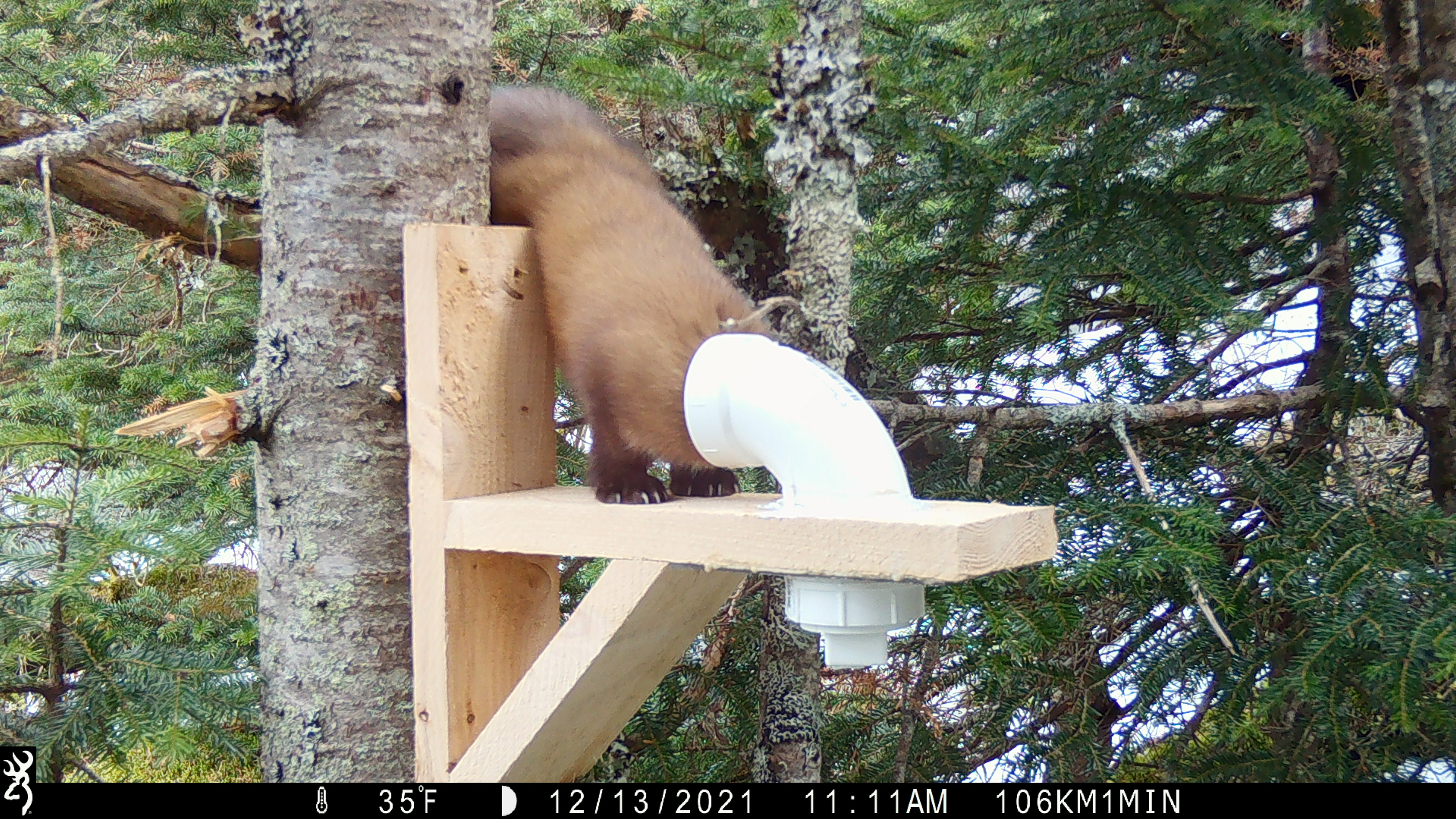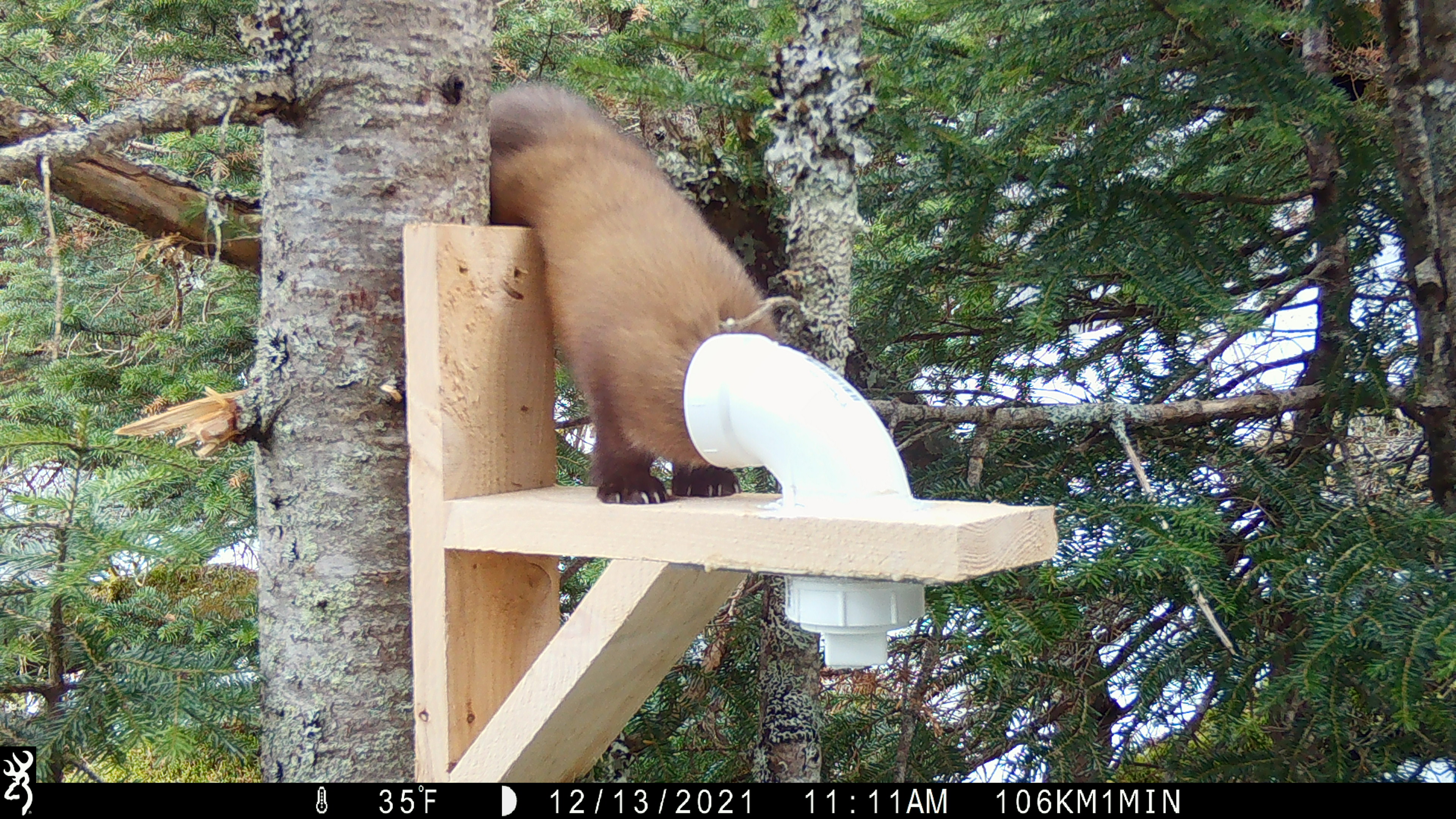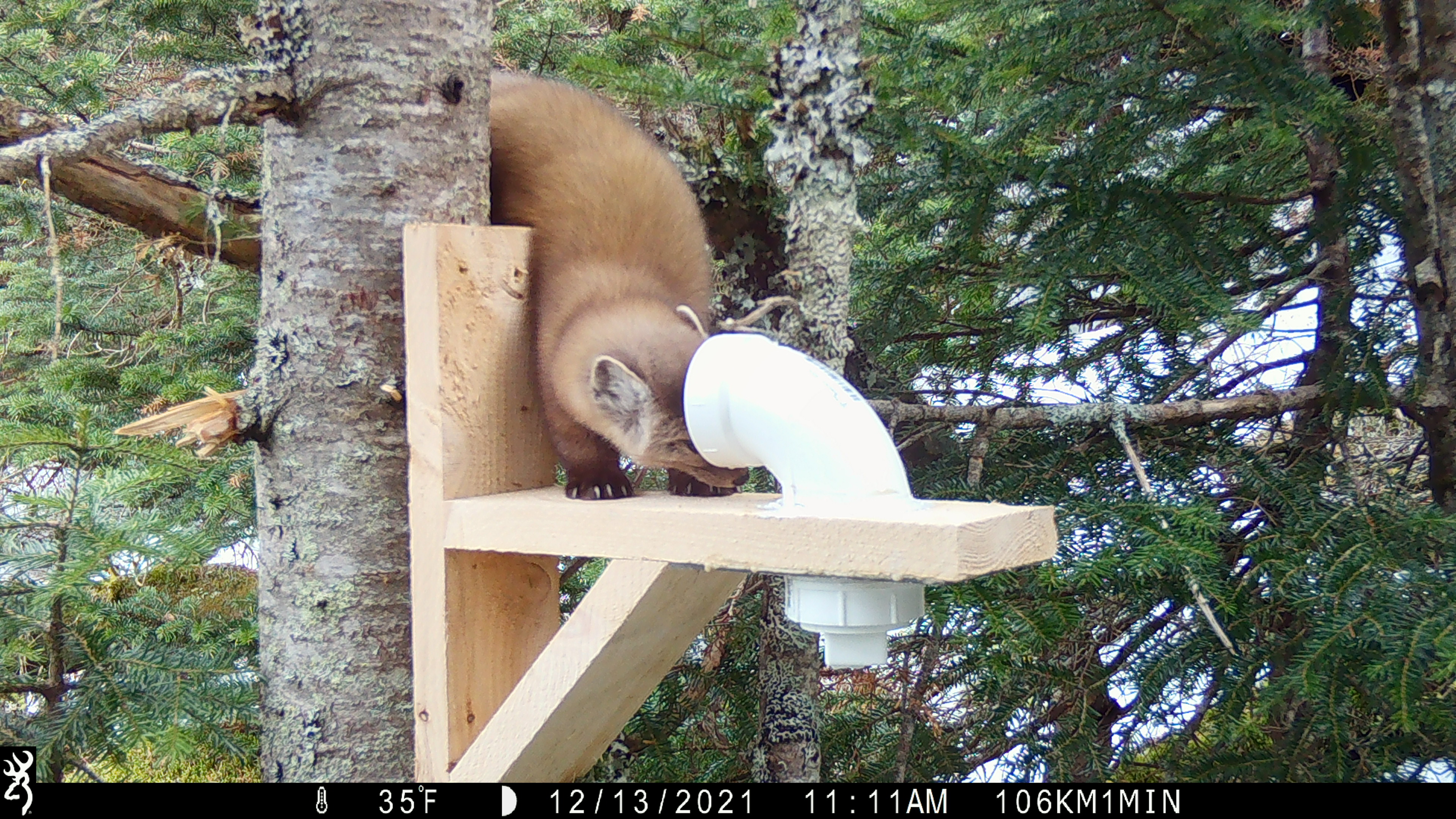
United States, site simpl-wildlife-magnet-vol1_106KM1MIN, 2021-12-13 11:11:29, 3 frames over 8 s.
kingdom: Animalia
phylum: Chordata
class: Mammalia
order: Carnivora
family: Mustelidae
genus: Martes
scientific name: Martes americana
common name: american marten